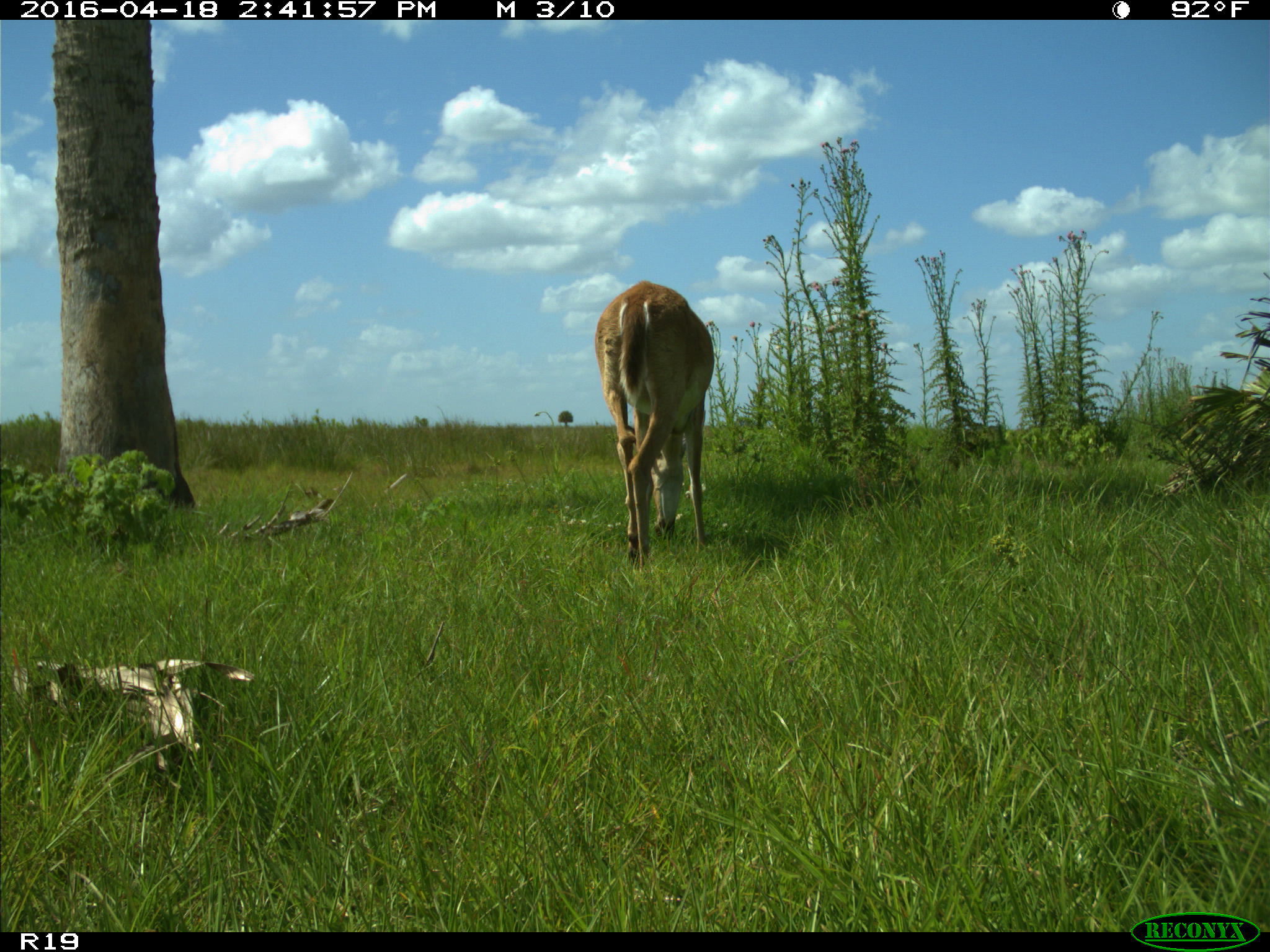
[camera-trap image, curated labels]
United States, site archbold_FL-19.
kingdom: Animalia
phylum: Chordata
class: Mammalia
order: Artiodactyla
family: Cervidae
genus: Odocoileus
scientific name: Odocoileus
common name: deer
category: unidentified deer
Unidentified deer (deer) (Odocoileus).